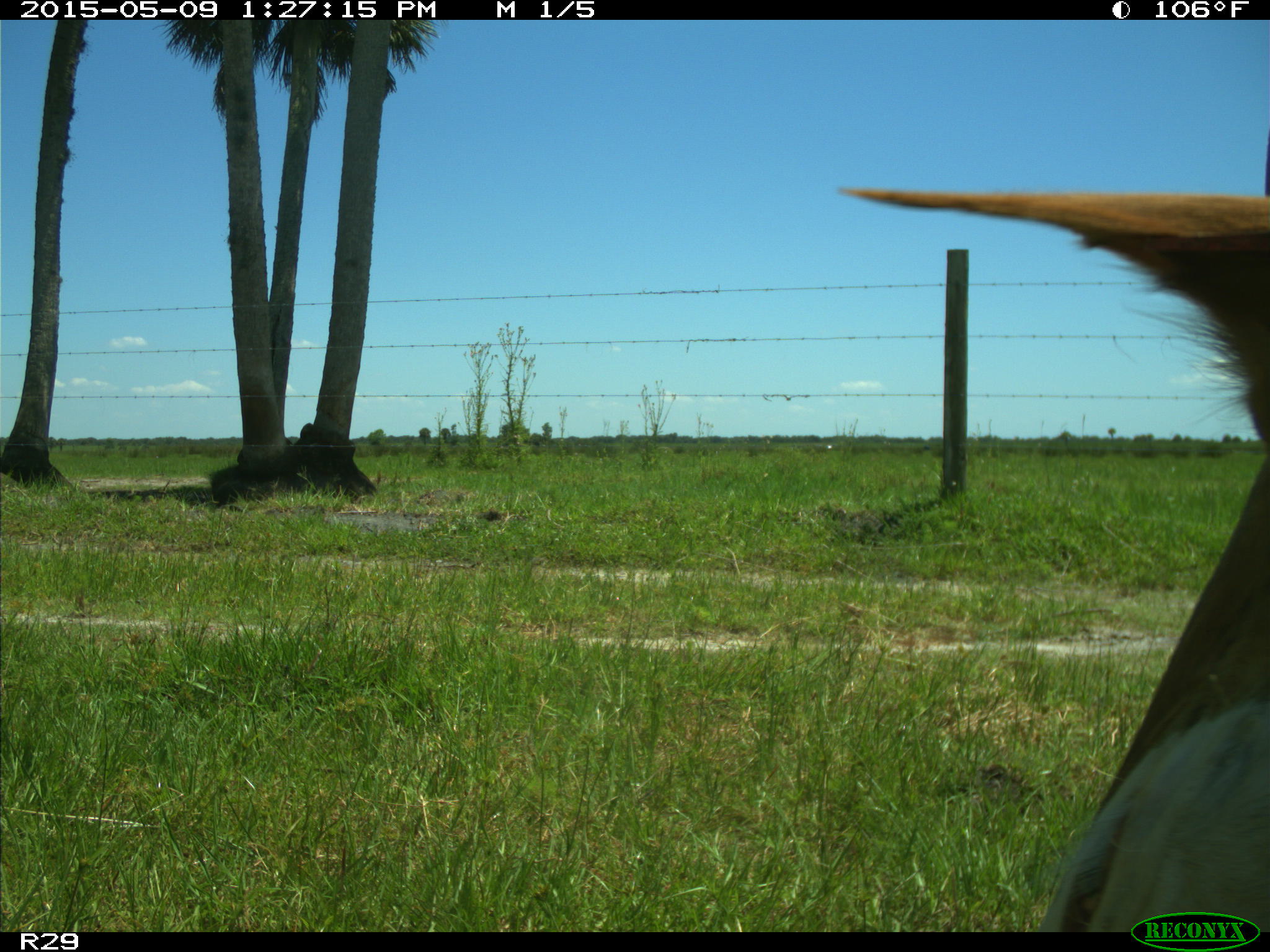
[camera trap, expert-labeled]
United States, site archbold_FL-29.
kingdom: Animalia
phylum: Chordata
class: Mammalia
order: Artiodactyla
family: Bovidae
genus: Bos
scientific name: Bos taurus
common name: domestic cow